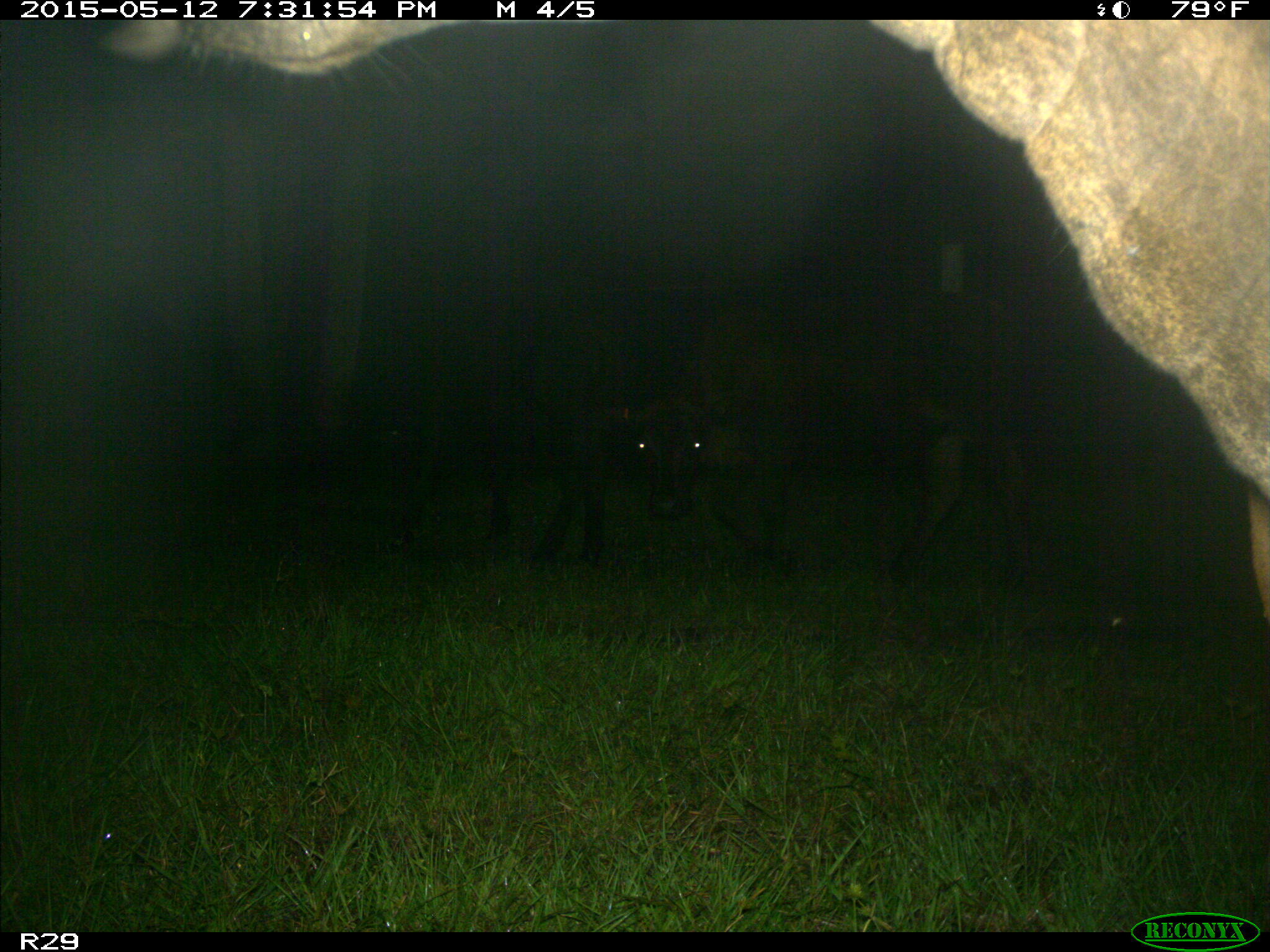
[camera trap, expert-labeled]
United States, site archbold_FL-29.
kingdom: Animalia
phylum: Chordata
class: Mammalia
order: Artiodactyla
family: Bovidae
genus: Bos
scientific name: Bos taurus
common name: domestic cow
Bos taurus (domestic cow).